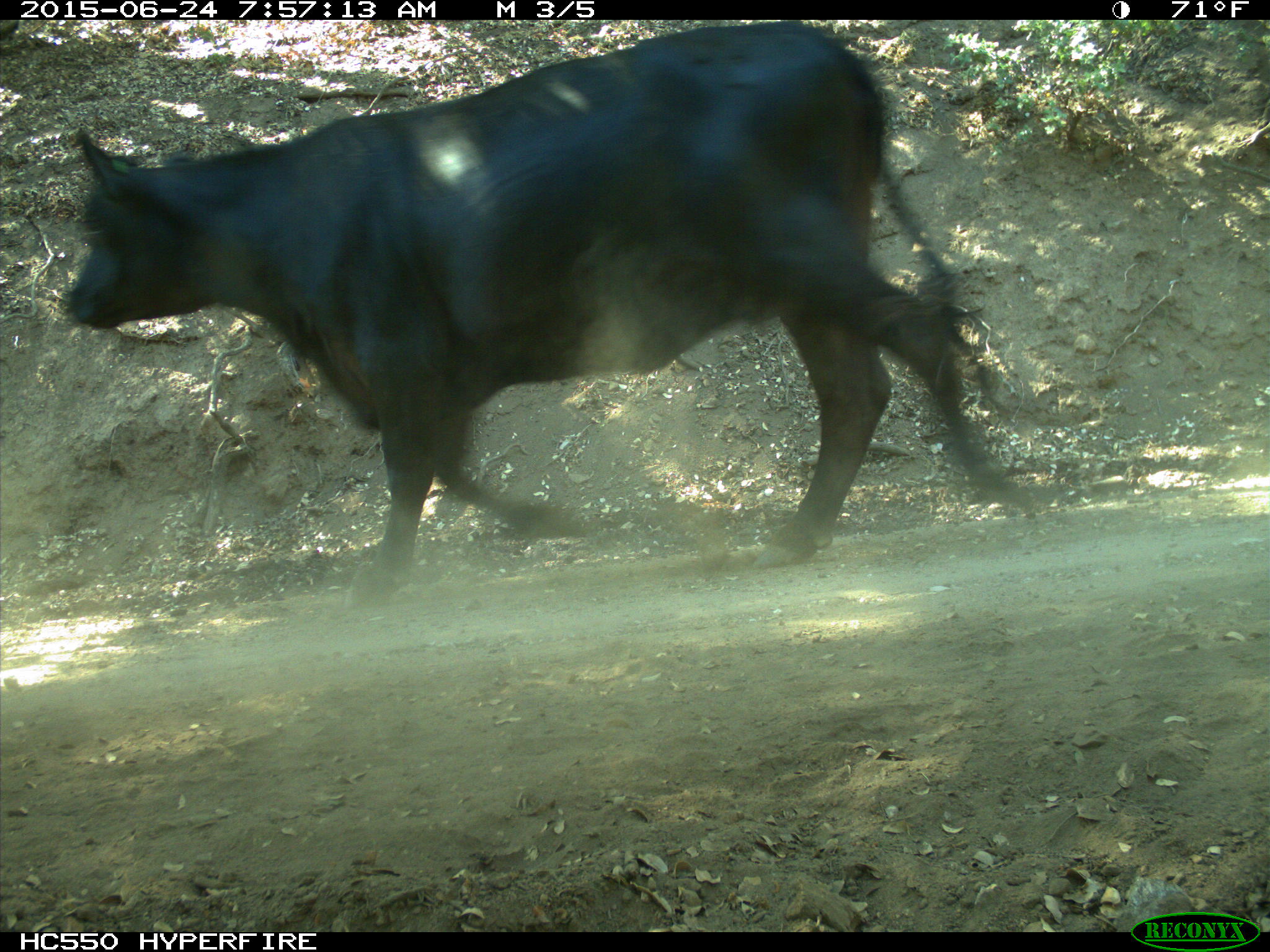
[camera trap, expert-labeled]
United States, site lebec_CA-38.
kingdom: Animalia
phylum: Chordata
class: Mammalia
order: Artiodactyla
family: Bovidae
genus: Bos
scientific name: Bos taurus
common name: domestic cow